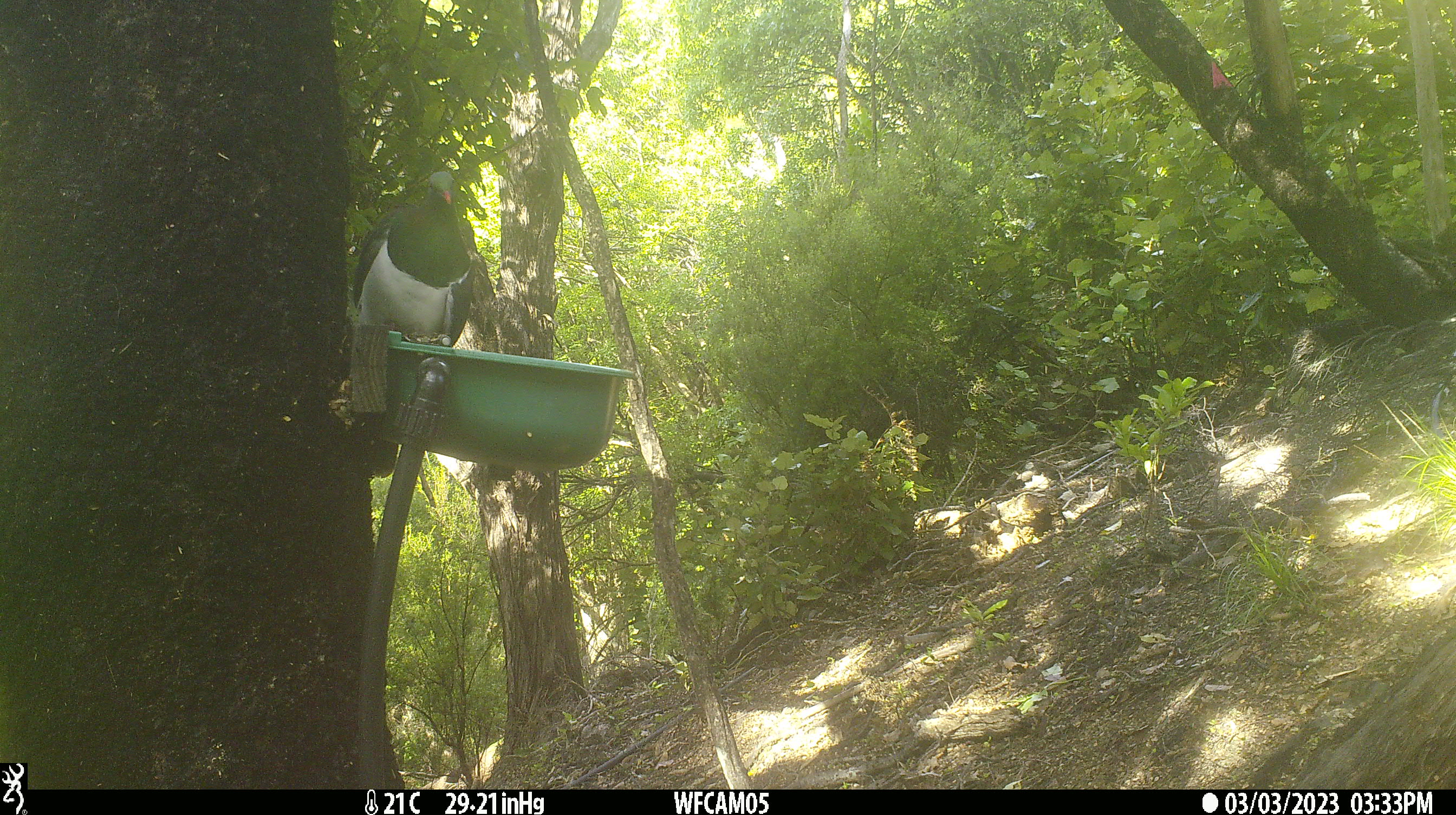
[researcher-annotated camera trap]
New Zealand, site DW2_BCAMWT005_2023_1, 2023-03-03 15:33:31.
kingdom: Animalia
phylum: Chordata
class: Aves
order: Columbiformes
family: Columbidae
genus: Hemiphaga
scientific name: Hemiphaga novaeseelandiae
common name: new zealand pigeon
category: kereru